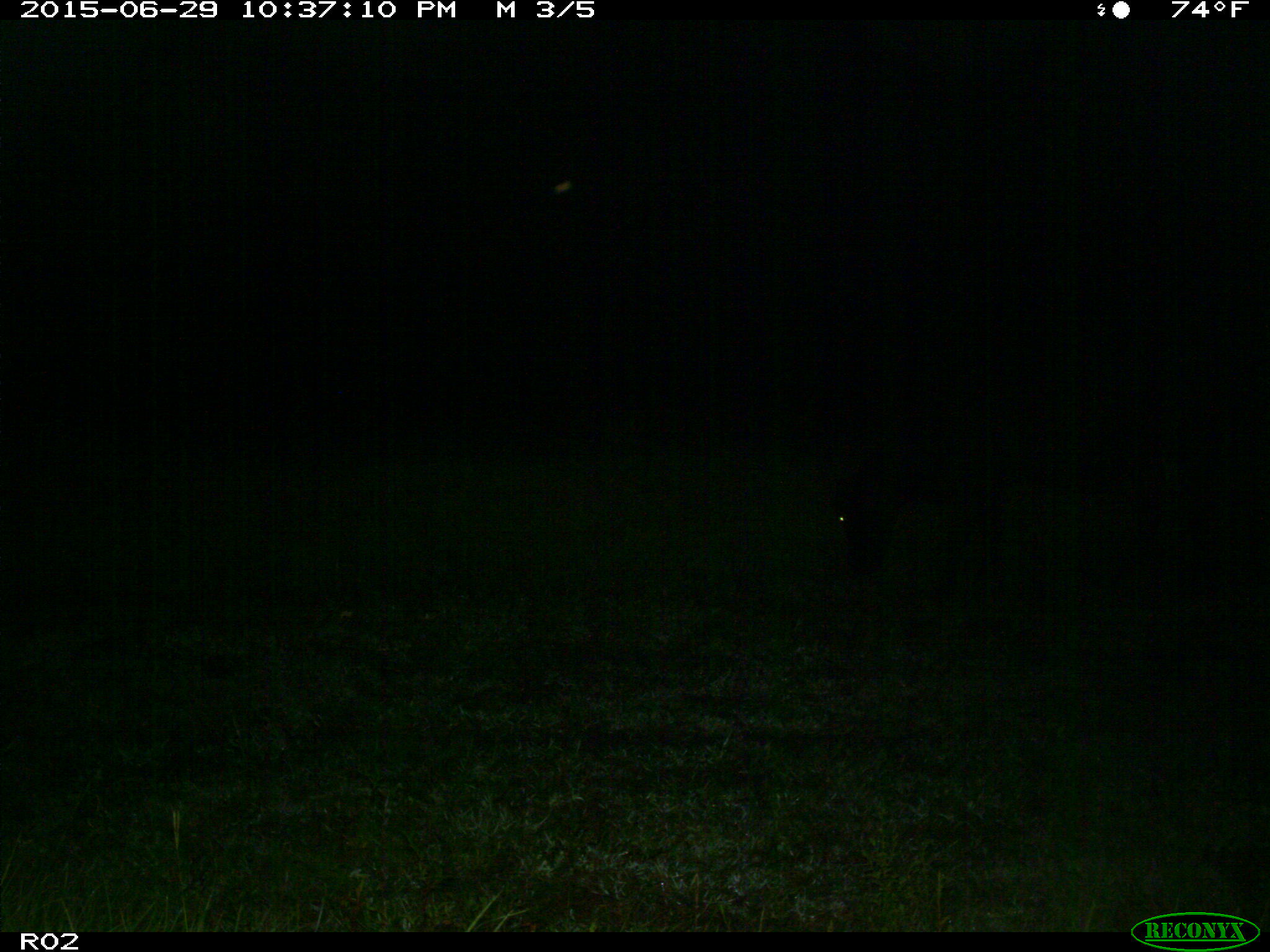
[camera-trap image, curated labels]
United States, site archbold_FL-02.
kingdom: Animalia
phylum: Chordata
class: Mammalia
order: Artiodactyla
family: Bovidae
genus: Bos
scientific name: Bos taurus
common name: domestic cow